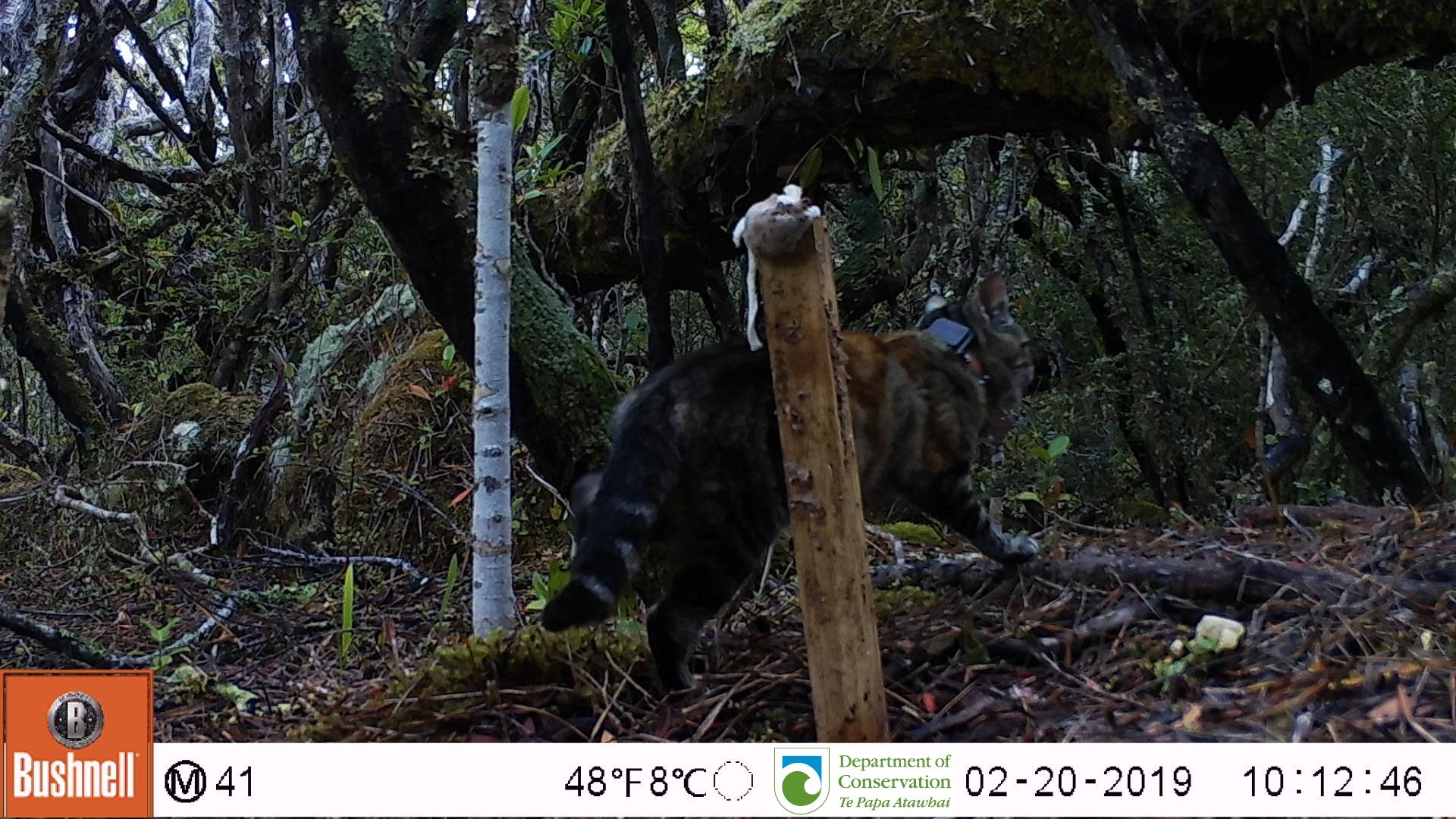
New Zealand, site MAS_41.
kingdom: Animalia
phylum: Chordata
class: Mammalia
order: Carnivora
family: Felidae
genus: Felis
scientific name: Felis catus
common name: domestic cat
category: cat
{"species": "cat (domestic cat) (Felis catus)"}